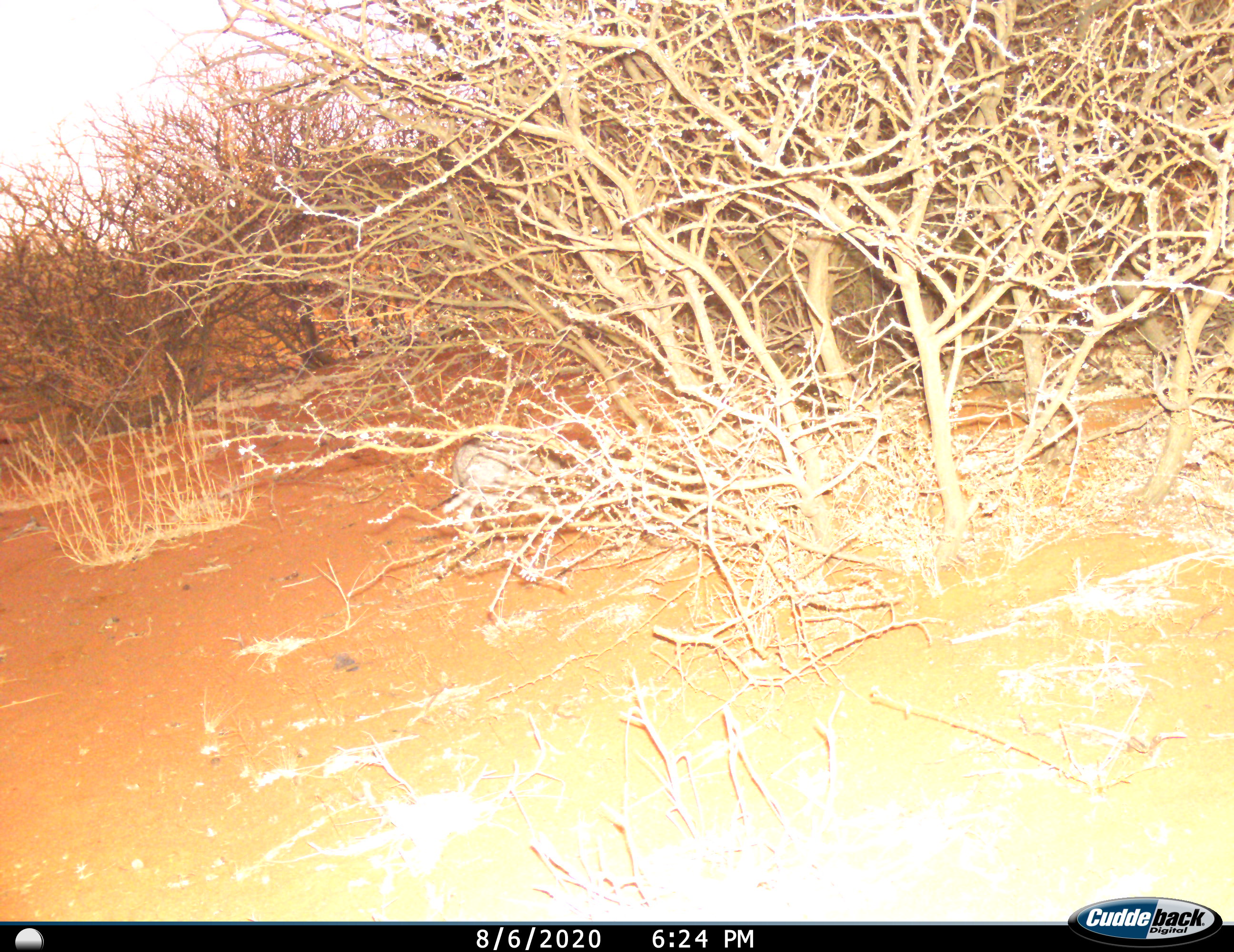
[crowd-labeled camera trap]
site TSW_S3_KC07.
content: unidentified animal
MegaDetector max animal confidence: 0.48